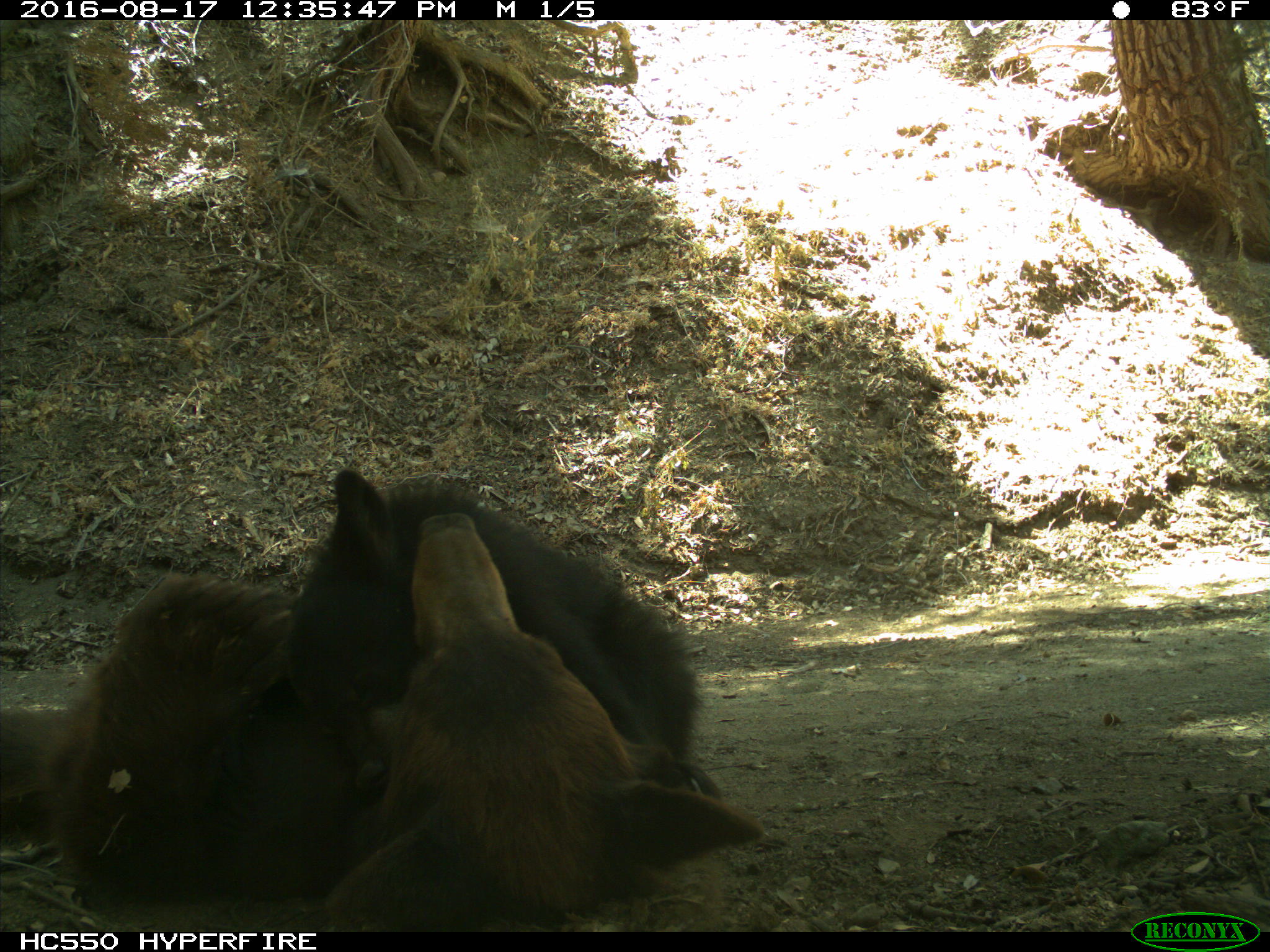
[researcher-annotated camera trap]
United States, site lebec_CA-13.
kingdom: Animalia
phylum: Chordata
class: Mammalia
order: Carnivora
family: Ursidae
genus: Ursus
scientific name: Ursus americanus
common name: american black bear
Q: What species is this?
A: Ursus americanus (american black bear).